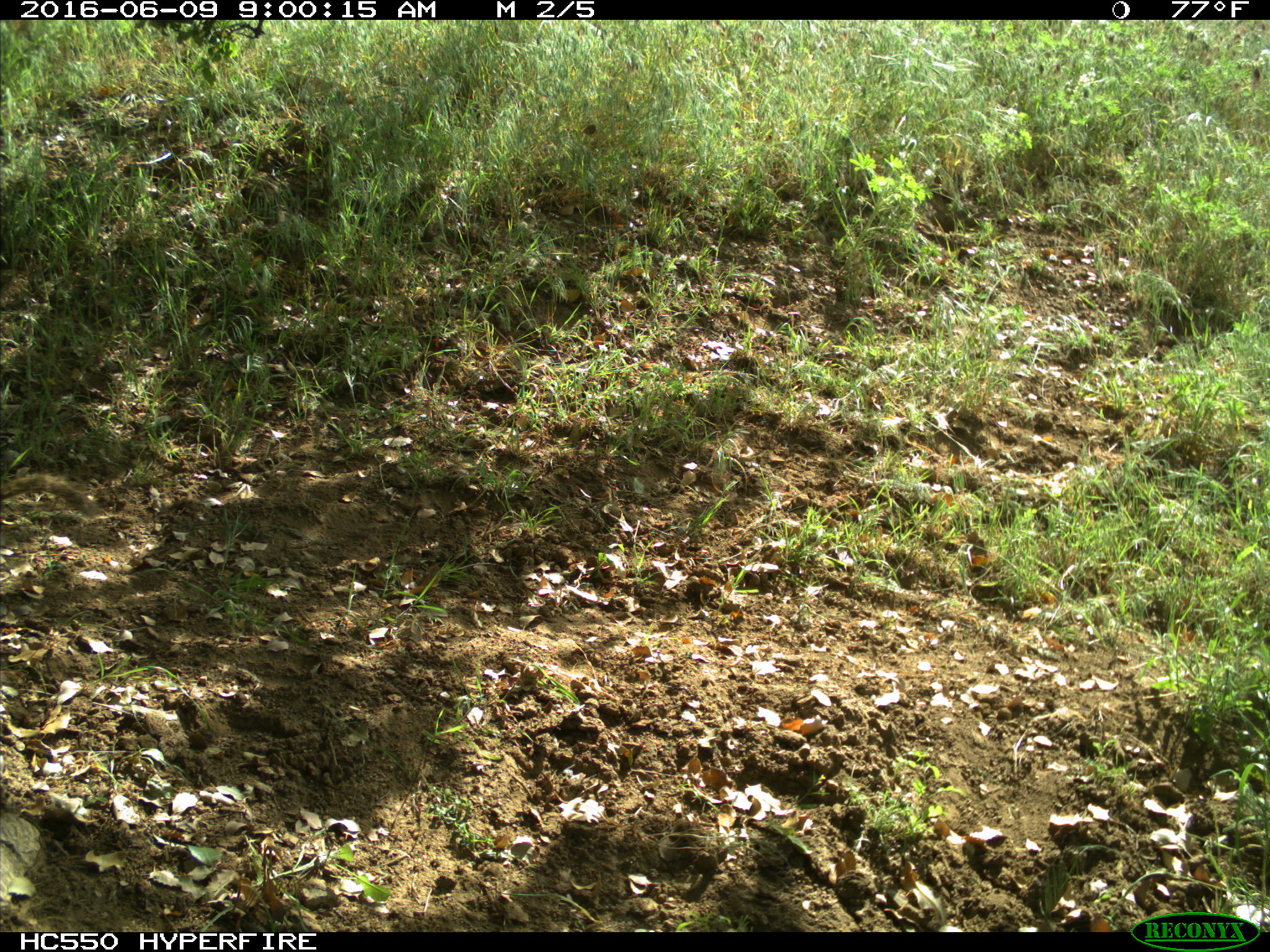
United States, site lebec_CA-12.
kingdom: Animalia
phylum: Chordata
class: Mammalia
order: Rodentia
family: Sciuridae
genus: Otospermophilus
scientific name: Otospermophilus beecheyi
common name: california ground squirrel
Otospermophilus beecheyi (california ground squirrel).